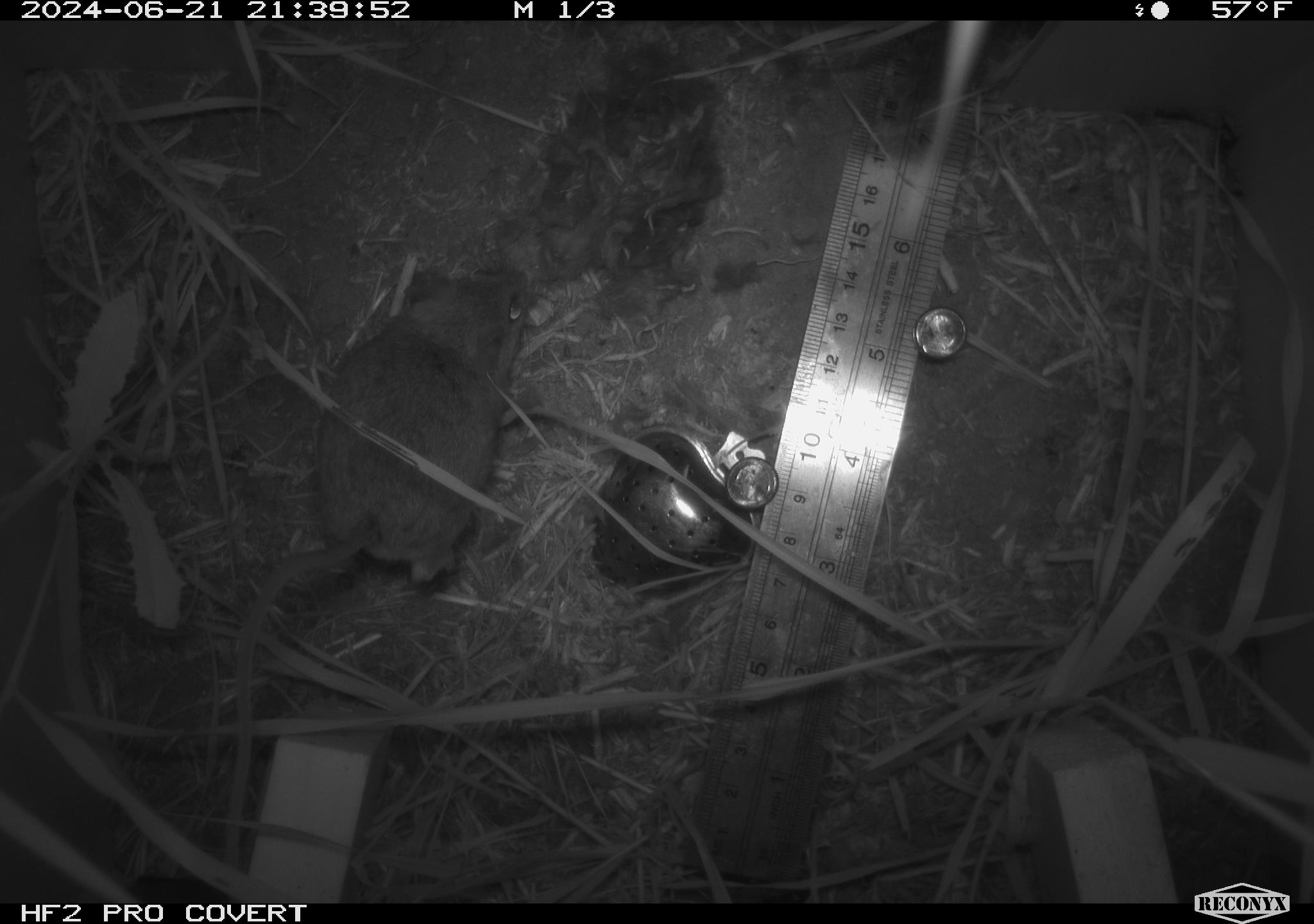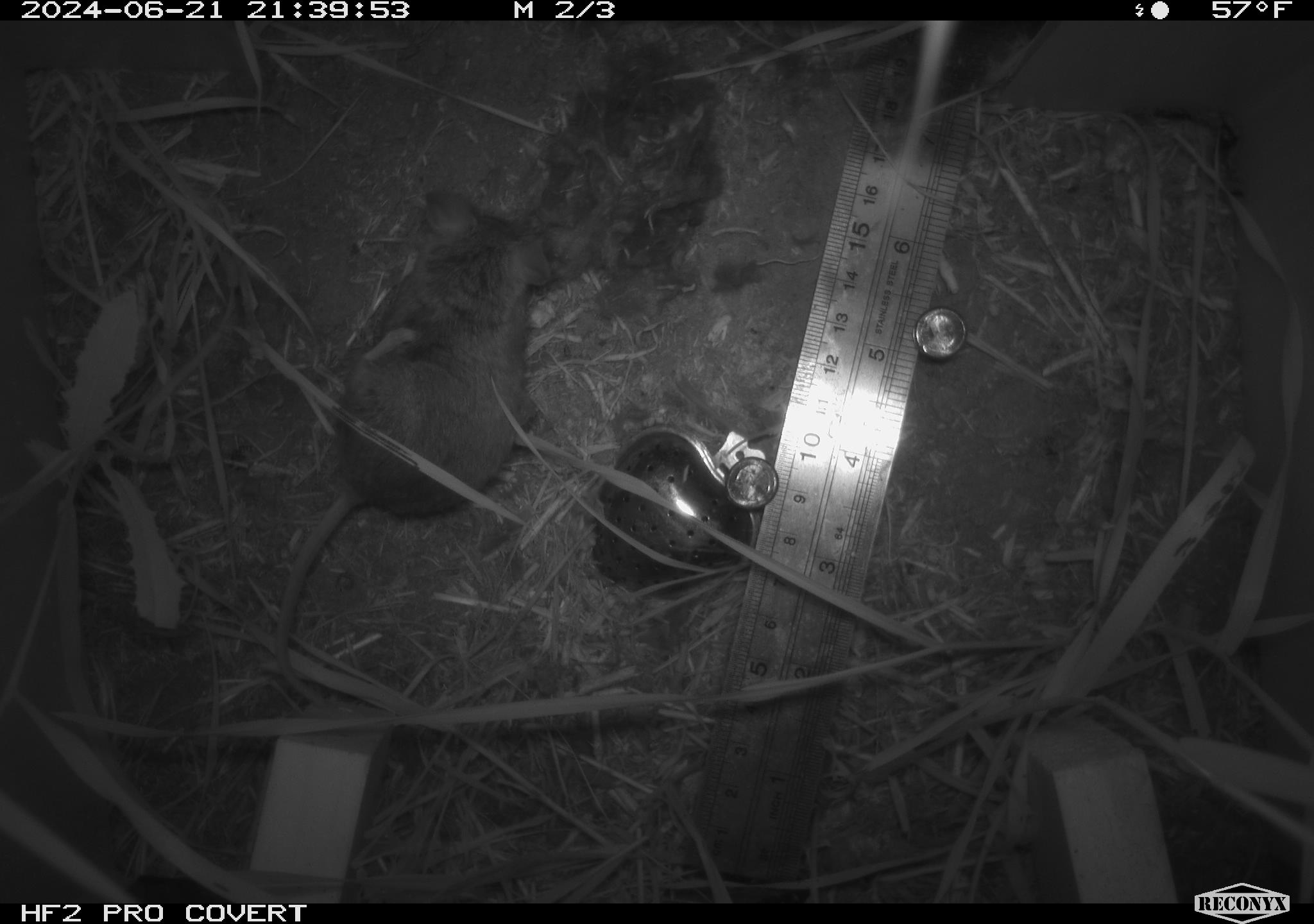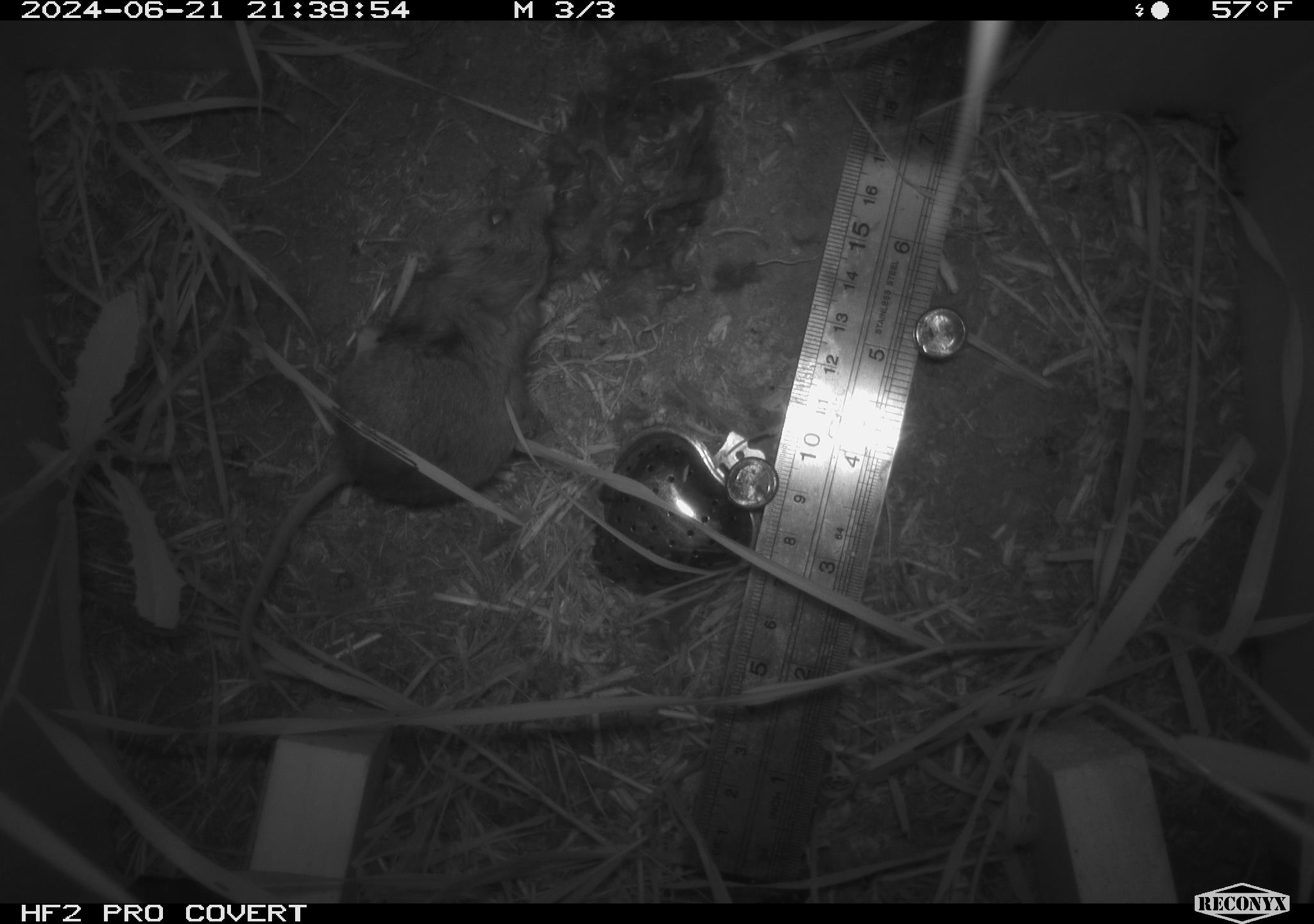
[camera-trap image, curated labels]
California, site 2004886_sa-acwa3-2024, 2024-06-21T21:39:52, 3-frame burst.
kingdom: Animalia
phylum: Chordata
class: Mammalia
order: Rodentia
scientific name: Rodentia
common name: mouse species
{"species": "mouse species (Rodentia)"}